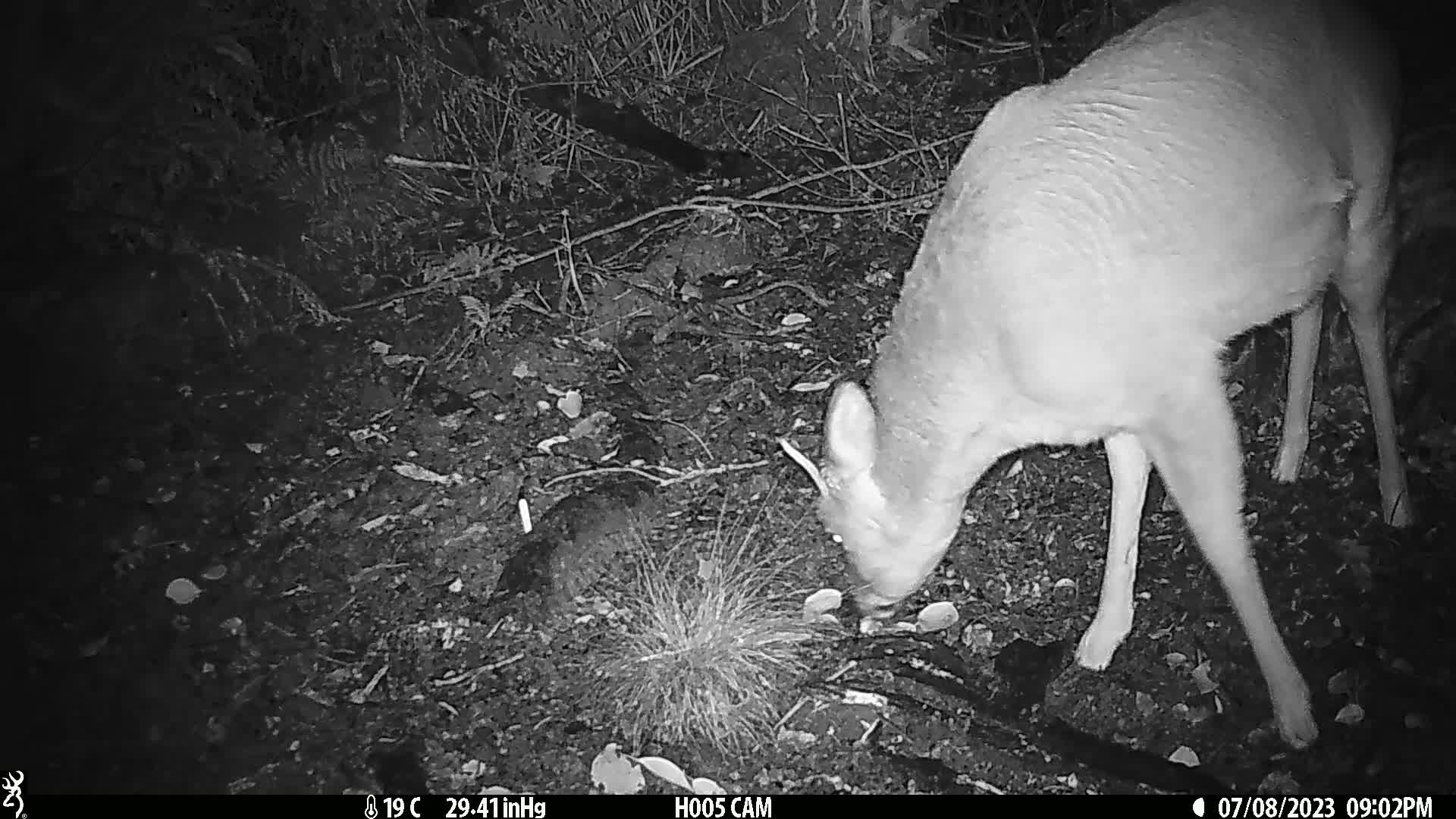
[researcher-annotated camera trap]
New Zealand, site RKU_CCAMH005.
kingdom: Animalia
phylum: Chordata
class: Mammalia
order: Artiodactyla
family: Cervidae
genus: Odocoileus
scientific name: Odocoileus virginianus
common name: white-tailed deer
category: white tailed deer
White tailed deer (white-tailed deer) (Odocoileus virginianus).